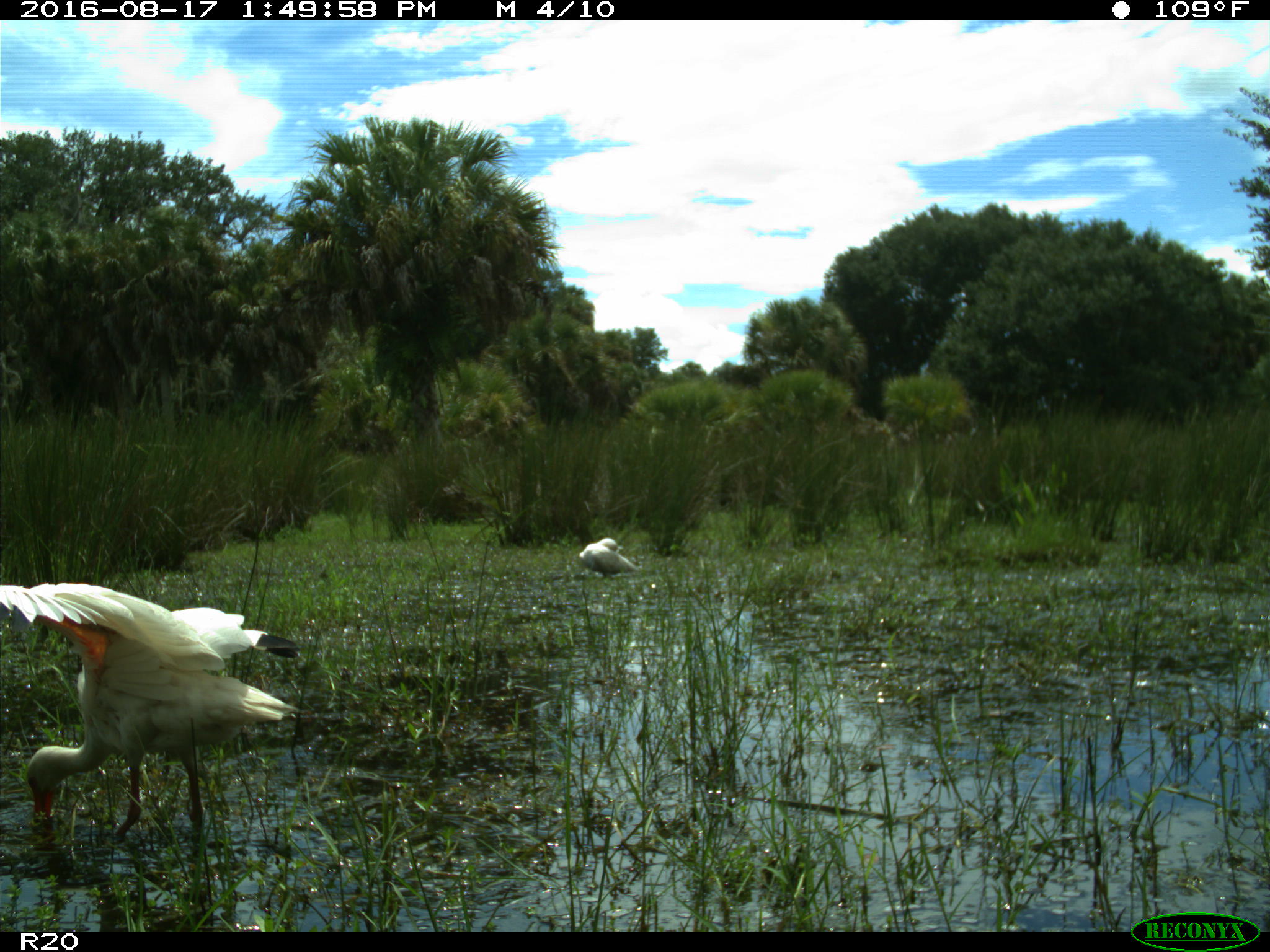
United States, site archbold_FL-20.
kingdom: Animalia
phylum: Chordata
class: Aves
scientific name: Aves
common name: birds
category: unidentified bird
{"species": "unidentified bird (birds) (Aves)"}